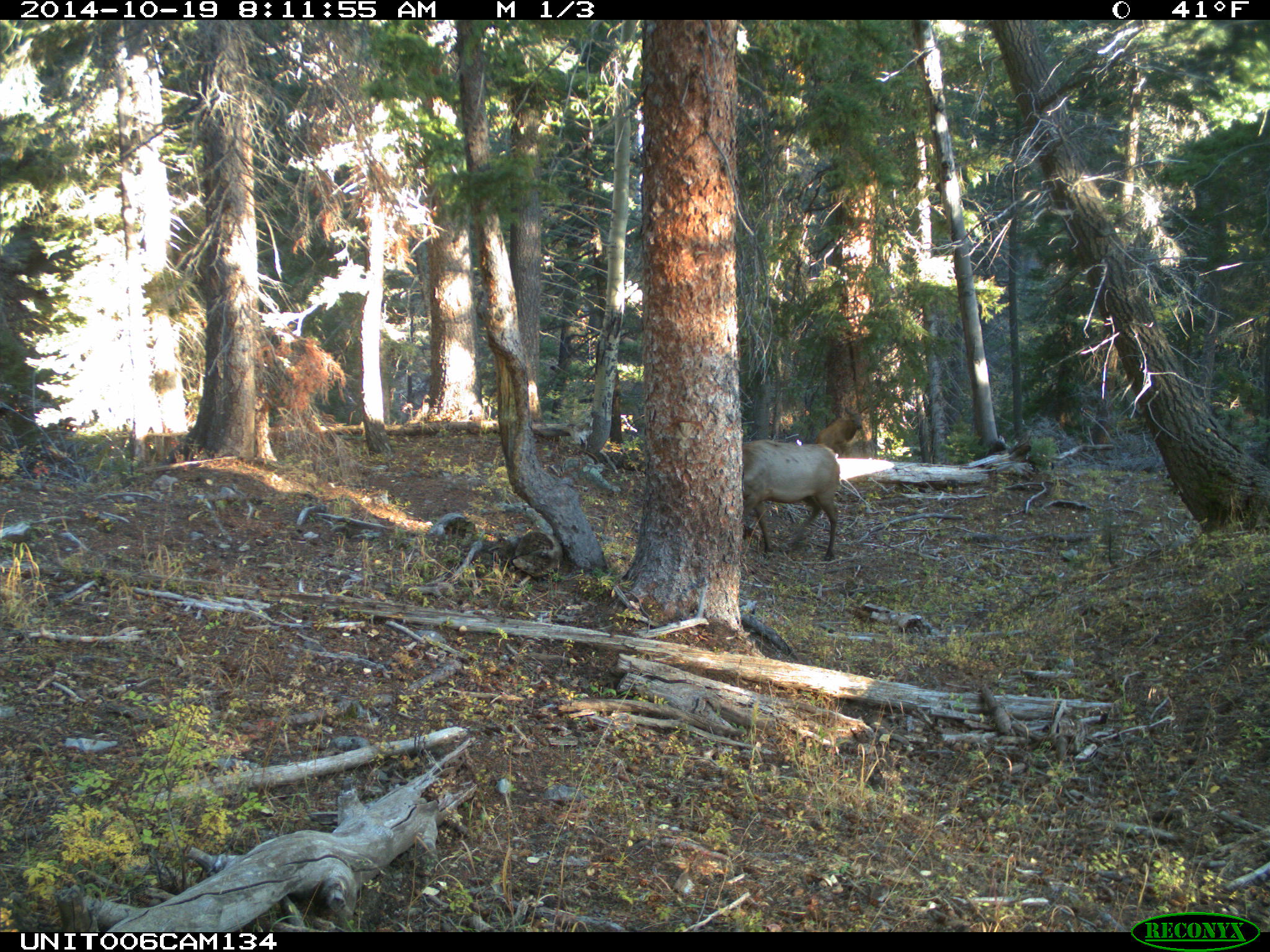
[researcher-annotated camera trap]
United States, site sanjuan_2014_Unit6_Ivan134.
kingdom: Animalia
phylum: Chordata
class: Mammalia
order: Artiodactyla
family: Cervidae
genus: Cervus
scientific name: Cervus elaphus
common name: red deer